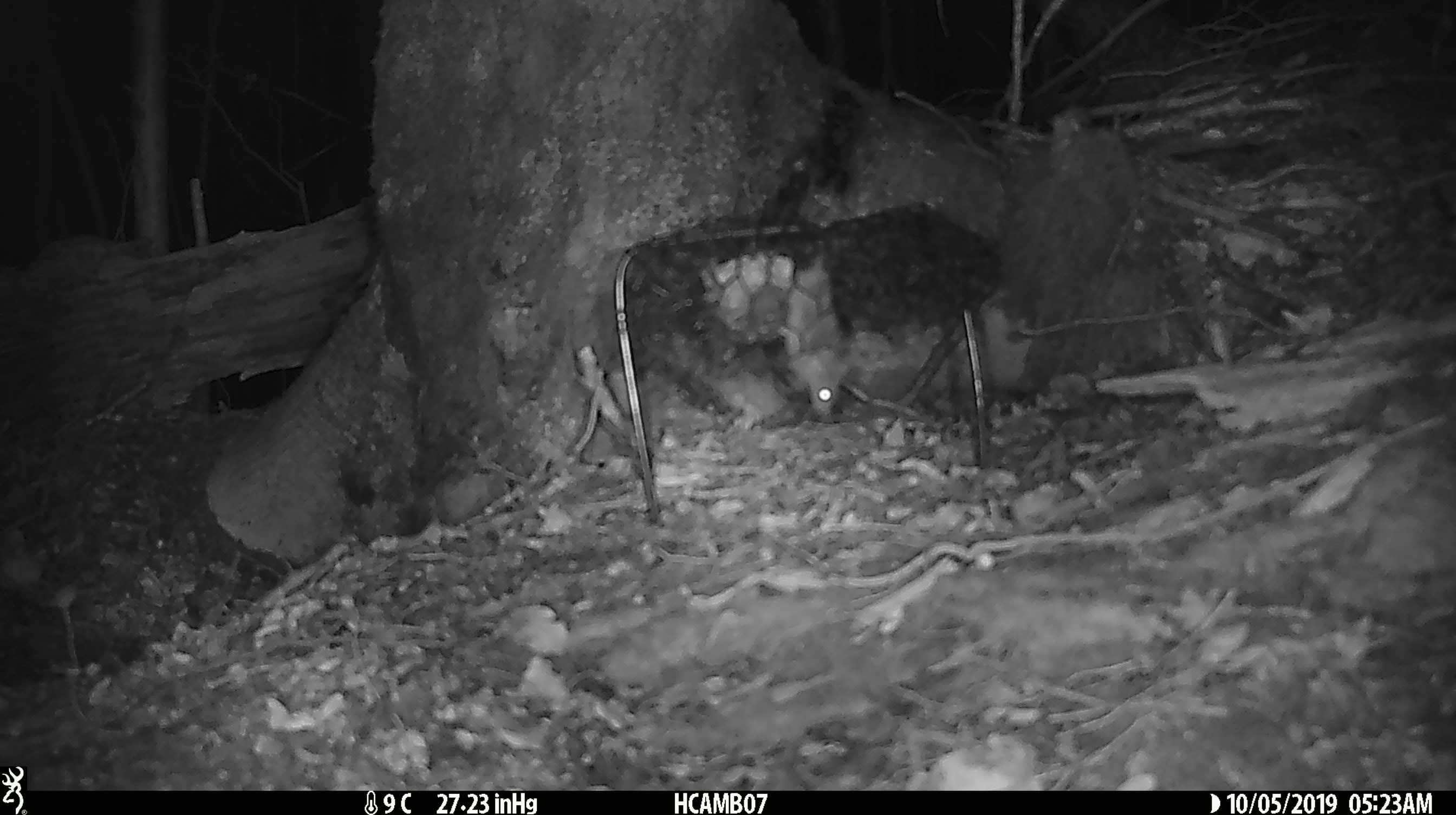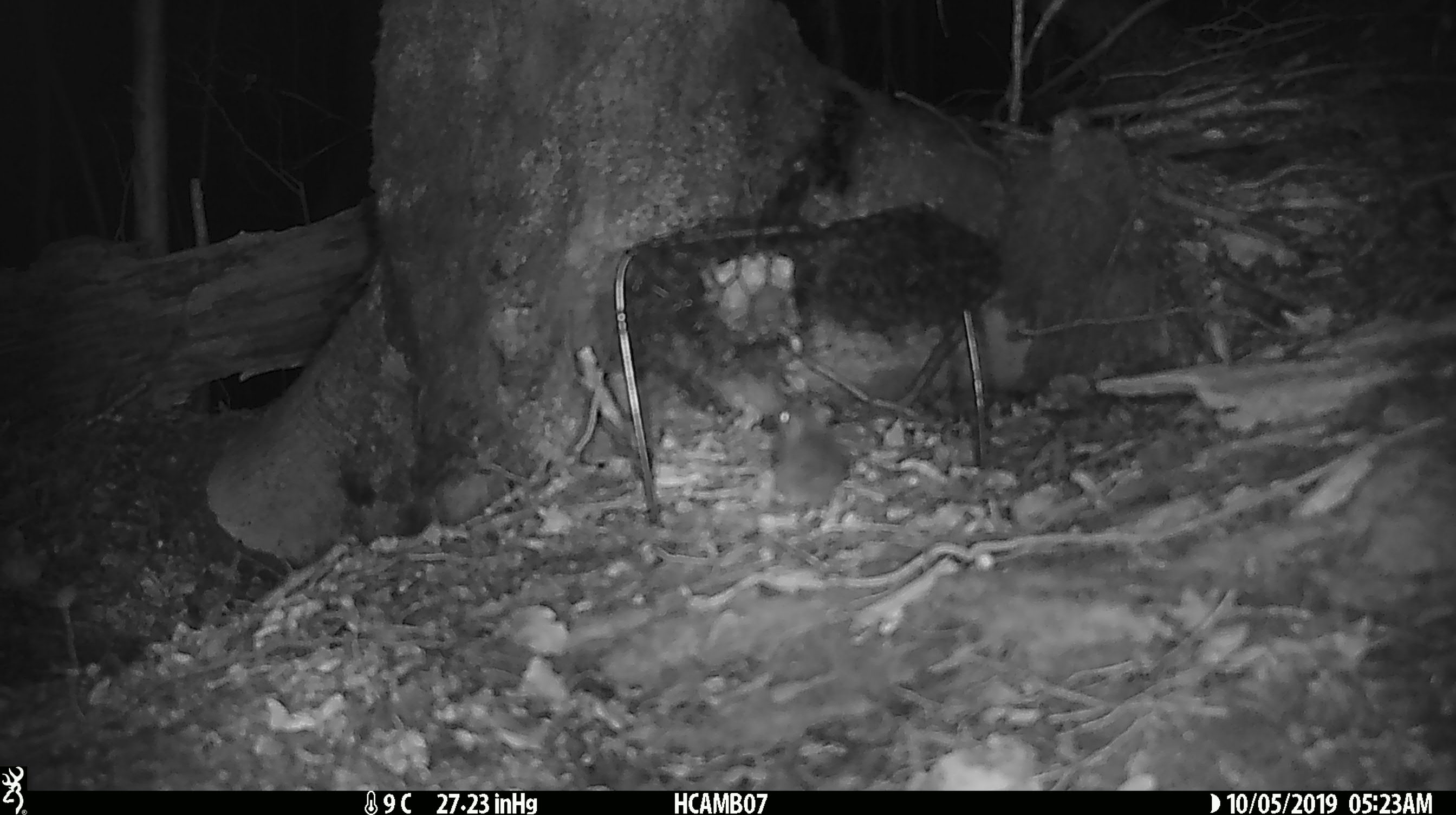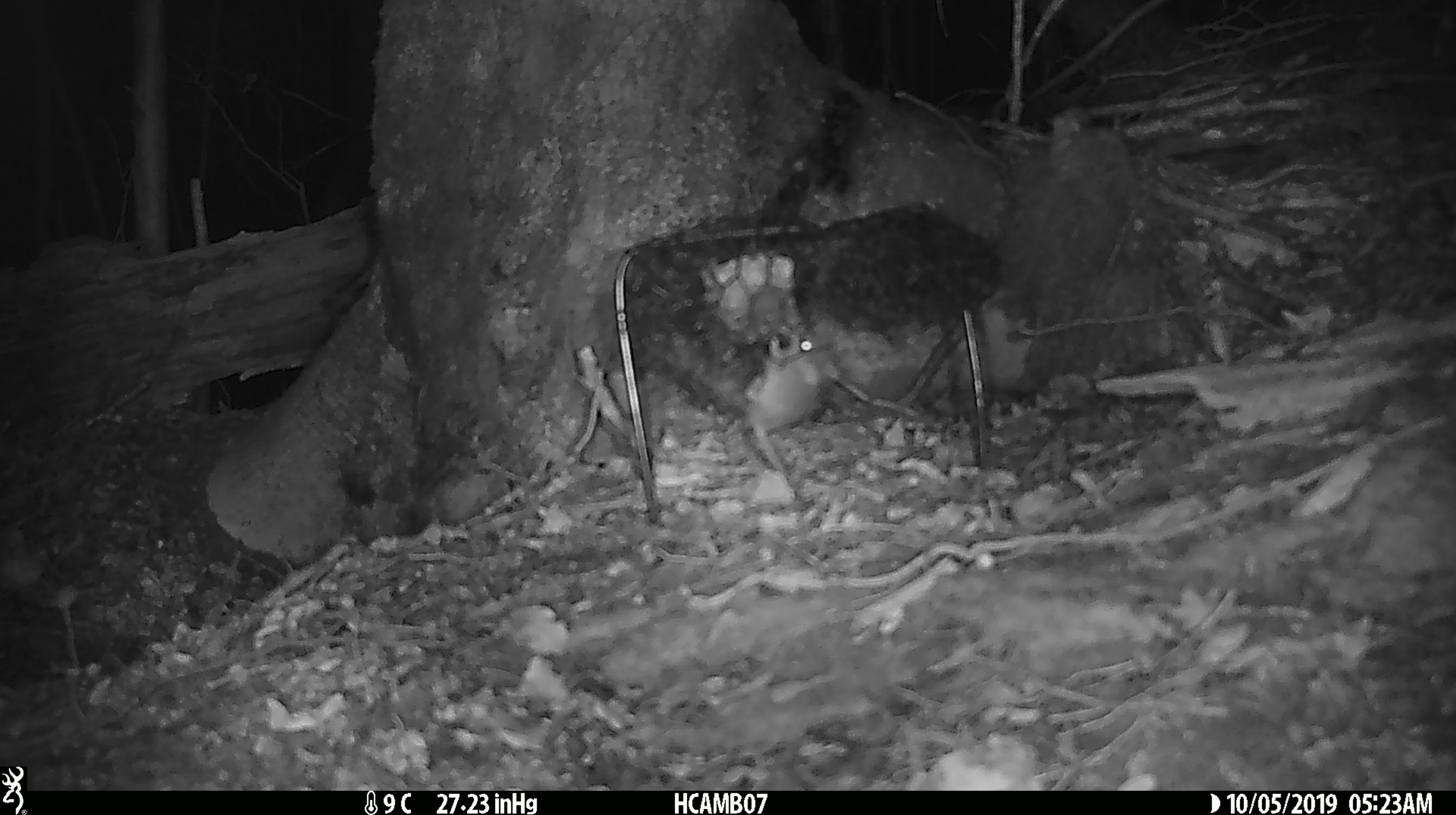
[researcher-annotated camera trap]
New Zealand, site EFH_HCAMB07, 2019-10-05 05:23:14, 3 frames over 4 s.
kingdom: Animalia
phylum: Chordata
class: Mammalia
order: Rodentia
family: Muridae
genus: Mus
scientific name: Mus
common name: mouse